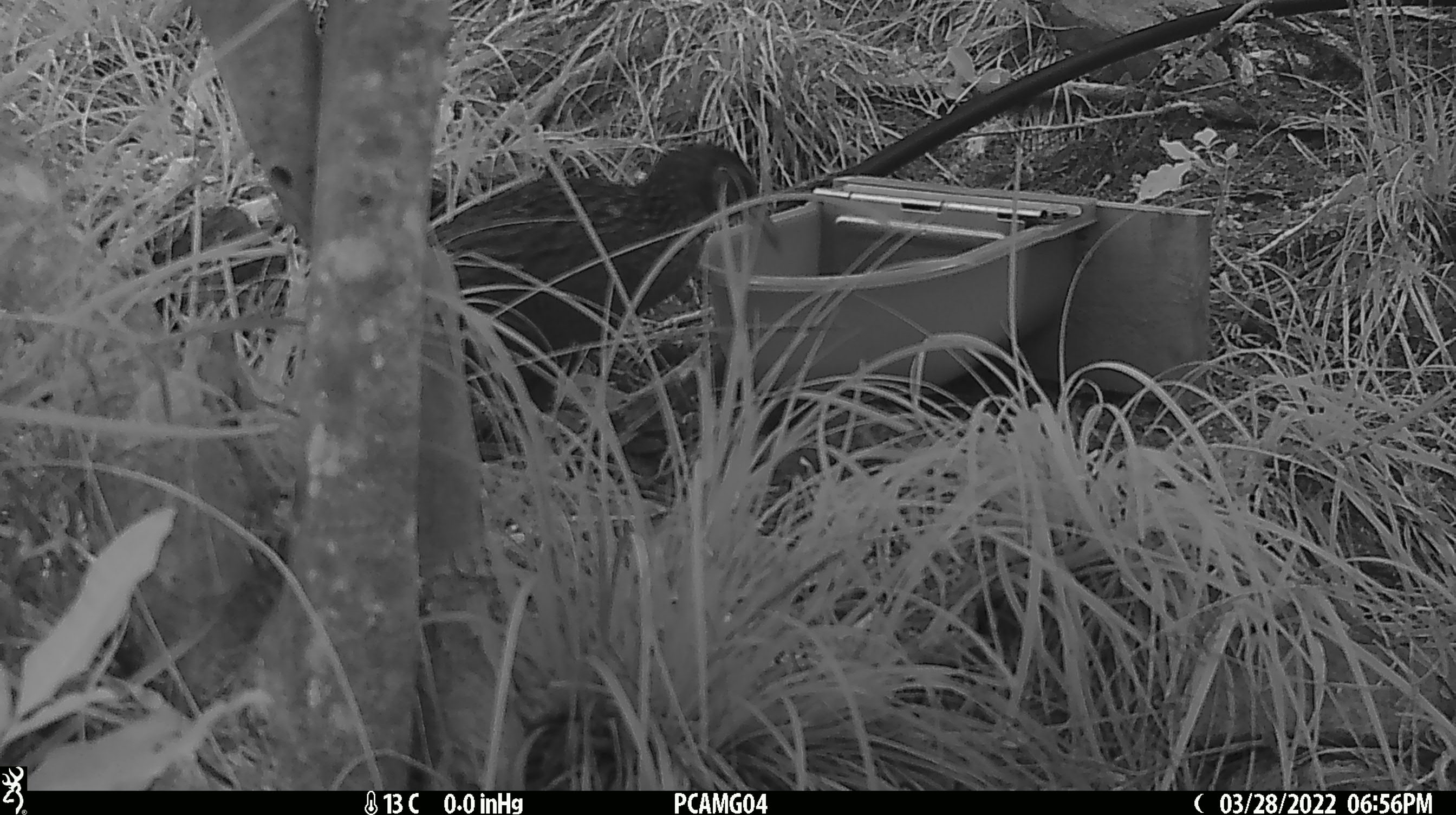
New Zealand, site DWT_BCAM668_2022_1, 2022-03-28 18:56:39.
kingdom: Animalia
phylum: Chordata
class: Aves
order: Gruiformes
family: Rallidae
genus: Gallirallus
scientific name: Gallirallus australis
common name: weka